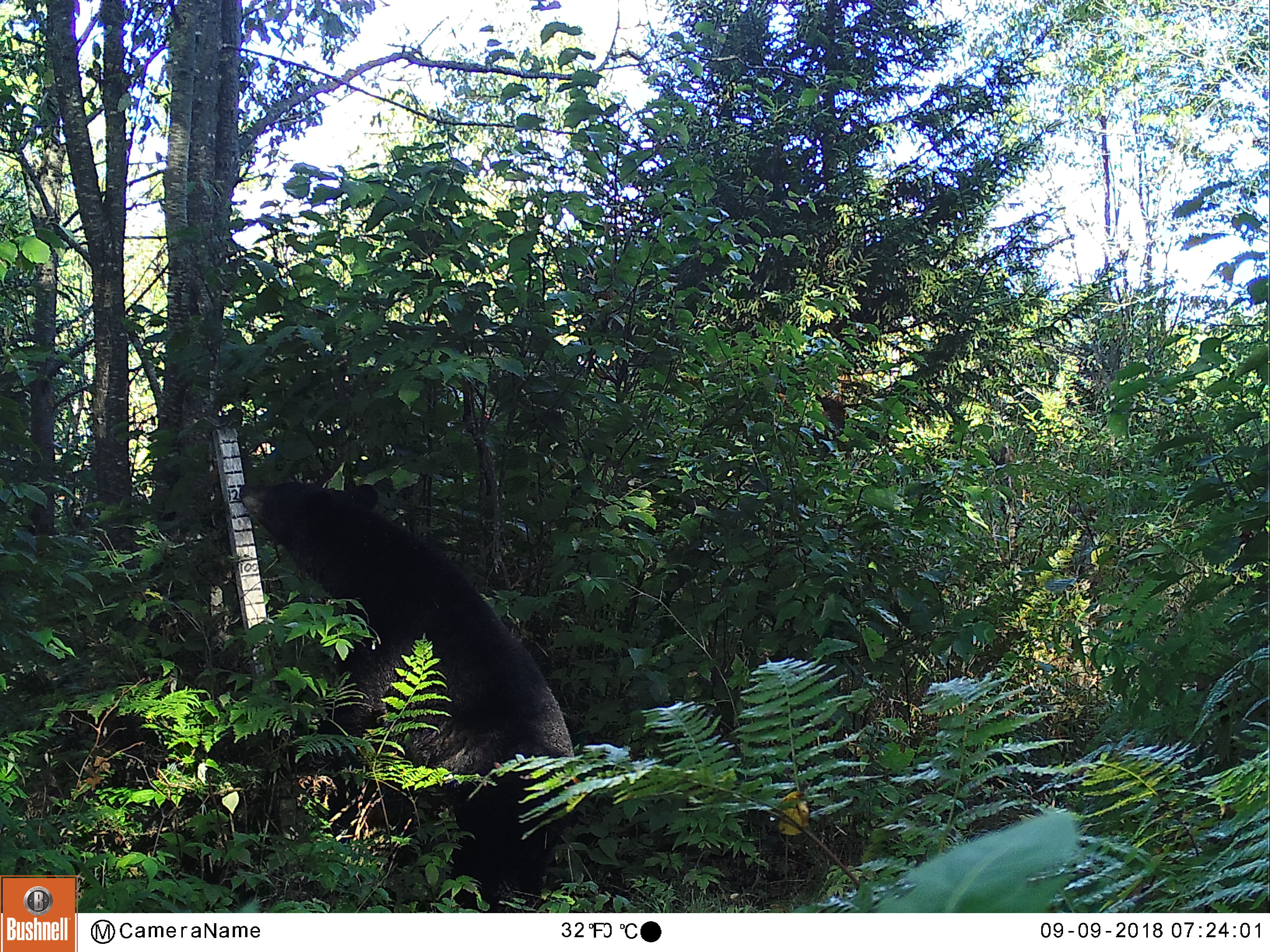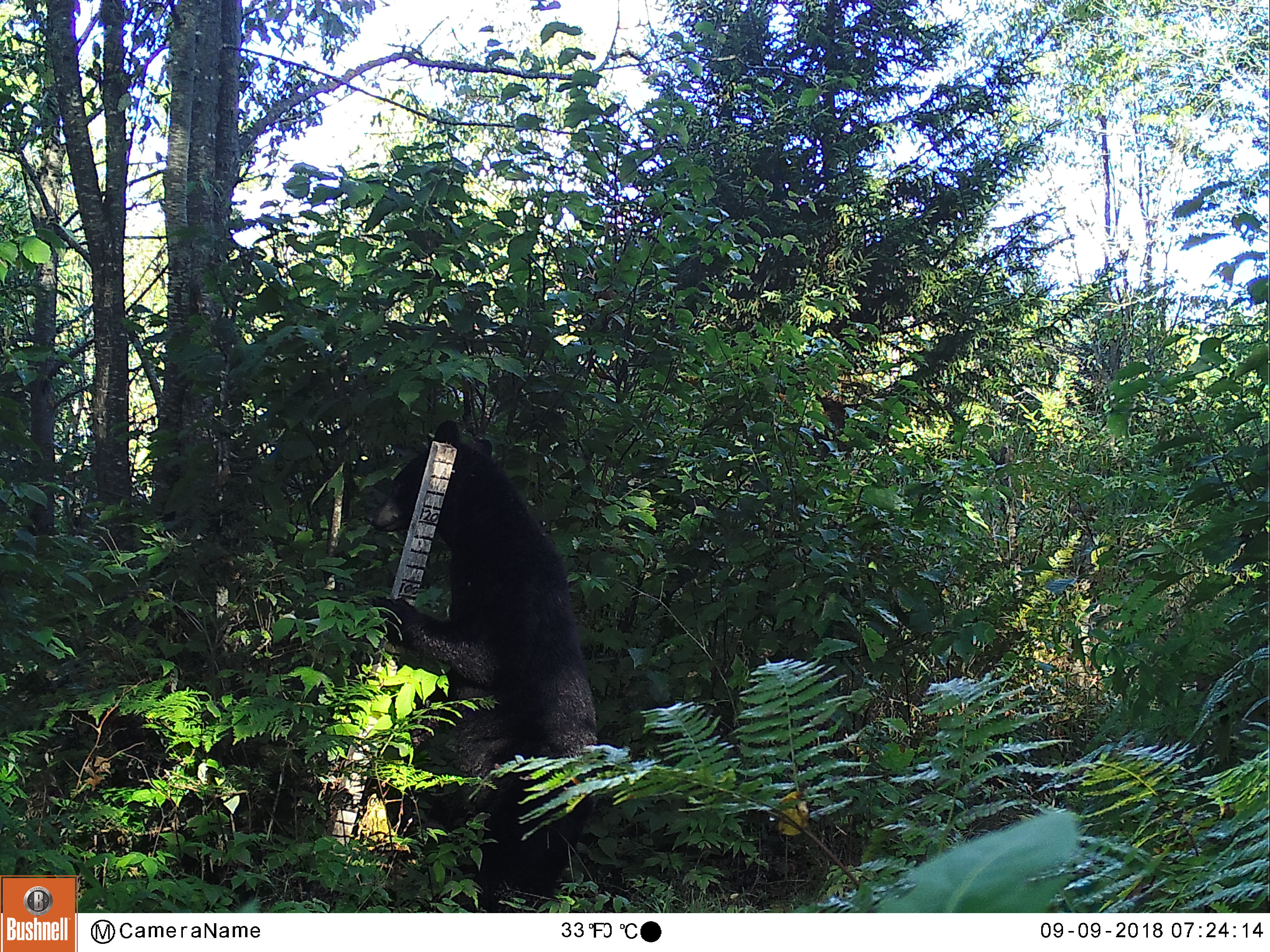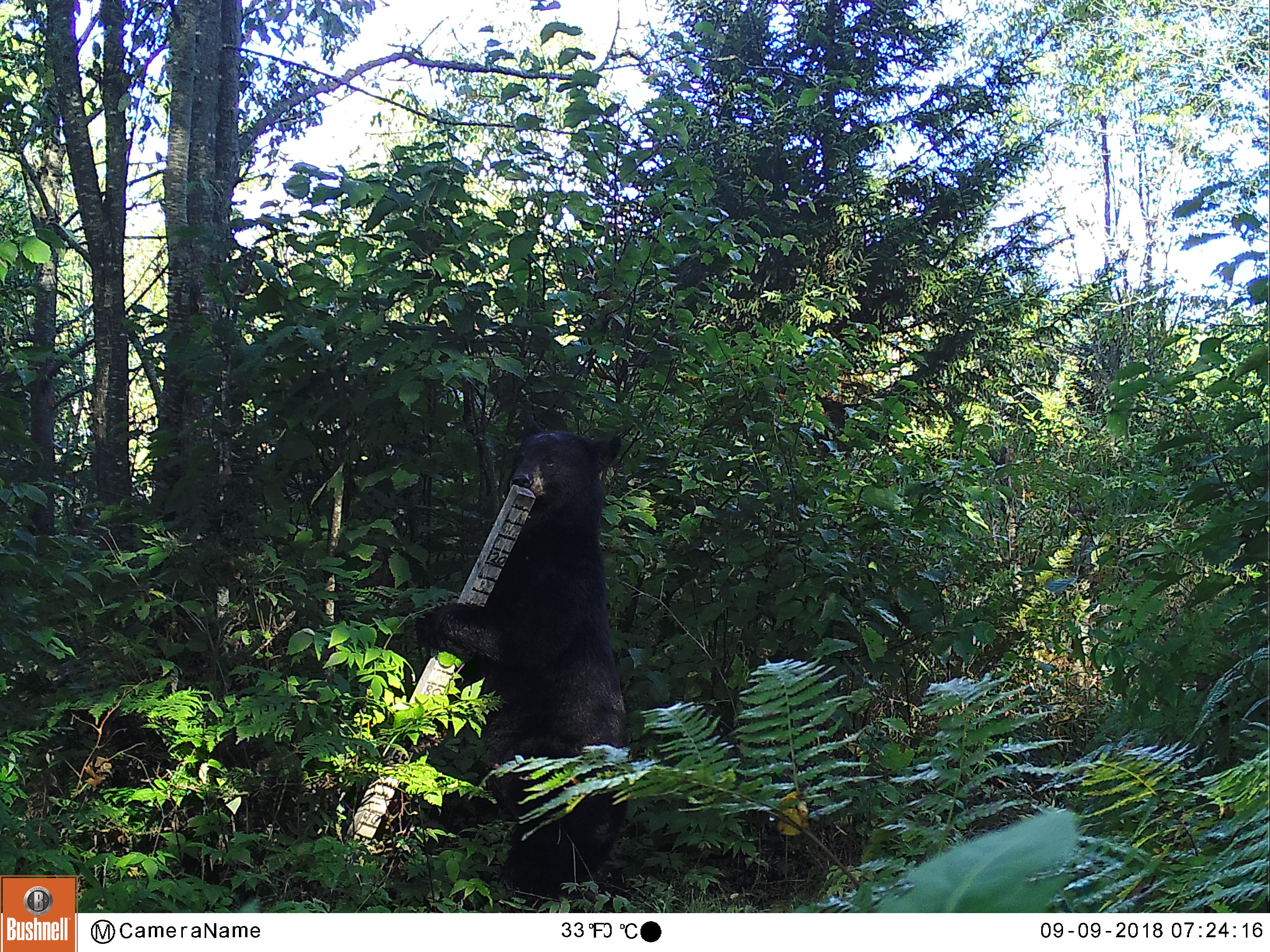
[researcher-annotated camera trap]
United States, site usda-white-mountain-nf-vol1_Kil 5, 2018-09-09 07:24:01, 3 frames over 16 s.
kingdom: Animalia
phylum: Chordata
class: Mammalia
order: Carnivora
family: Ursidae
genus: Ursus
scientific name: Ursus americanus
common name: black bear